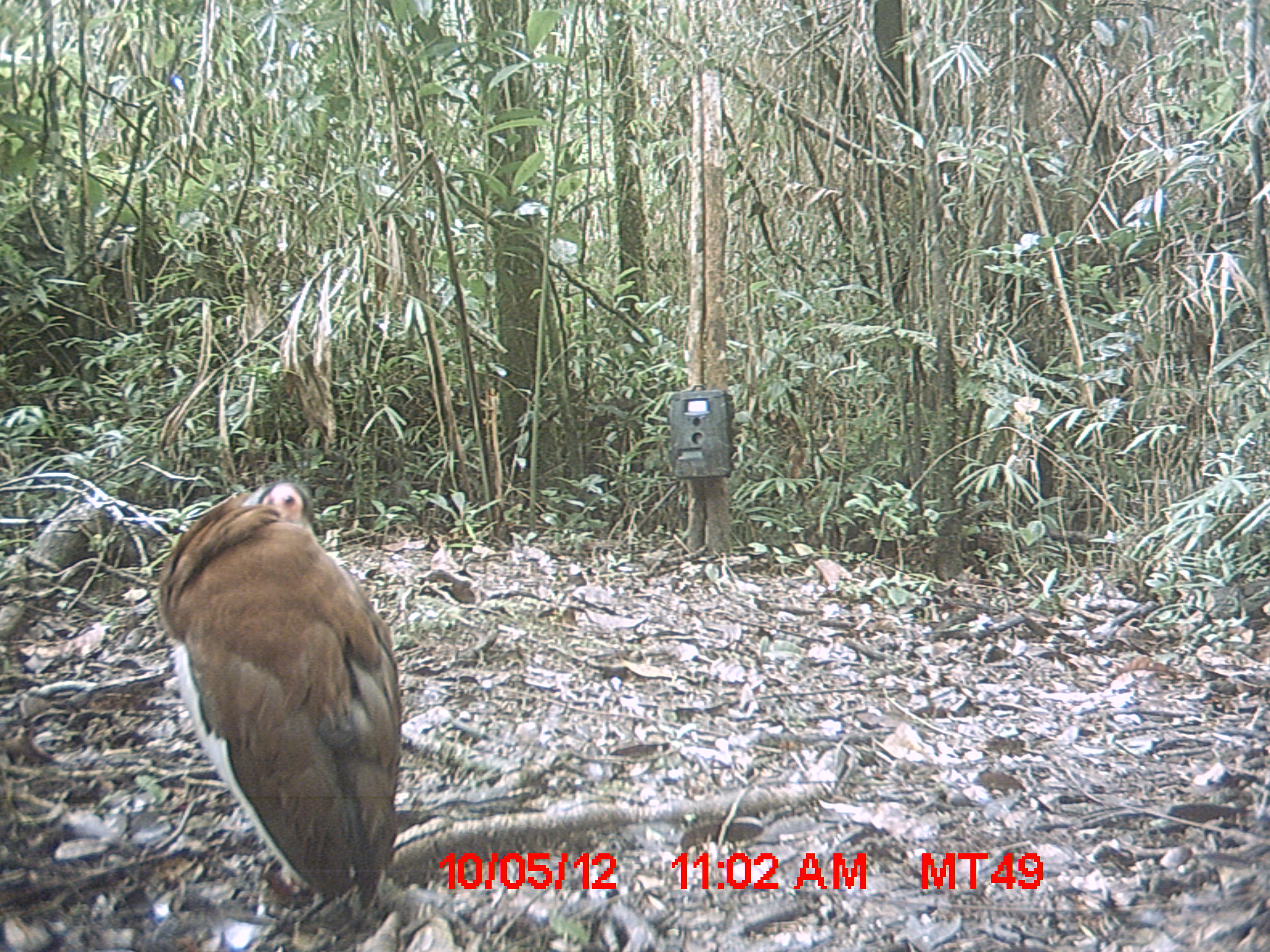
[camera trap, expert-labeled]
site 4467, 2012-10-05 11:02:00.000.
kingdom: Animalia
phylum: Chordata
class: Aves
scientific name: Aves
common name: bird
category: unknown bird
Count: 1.